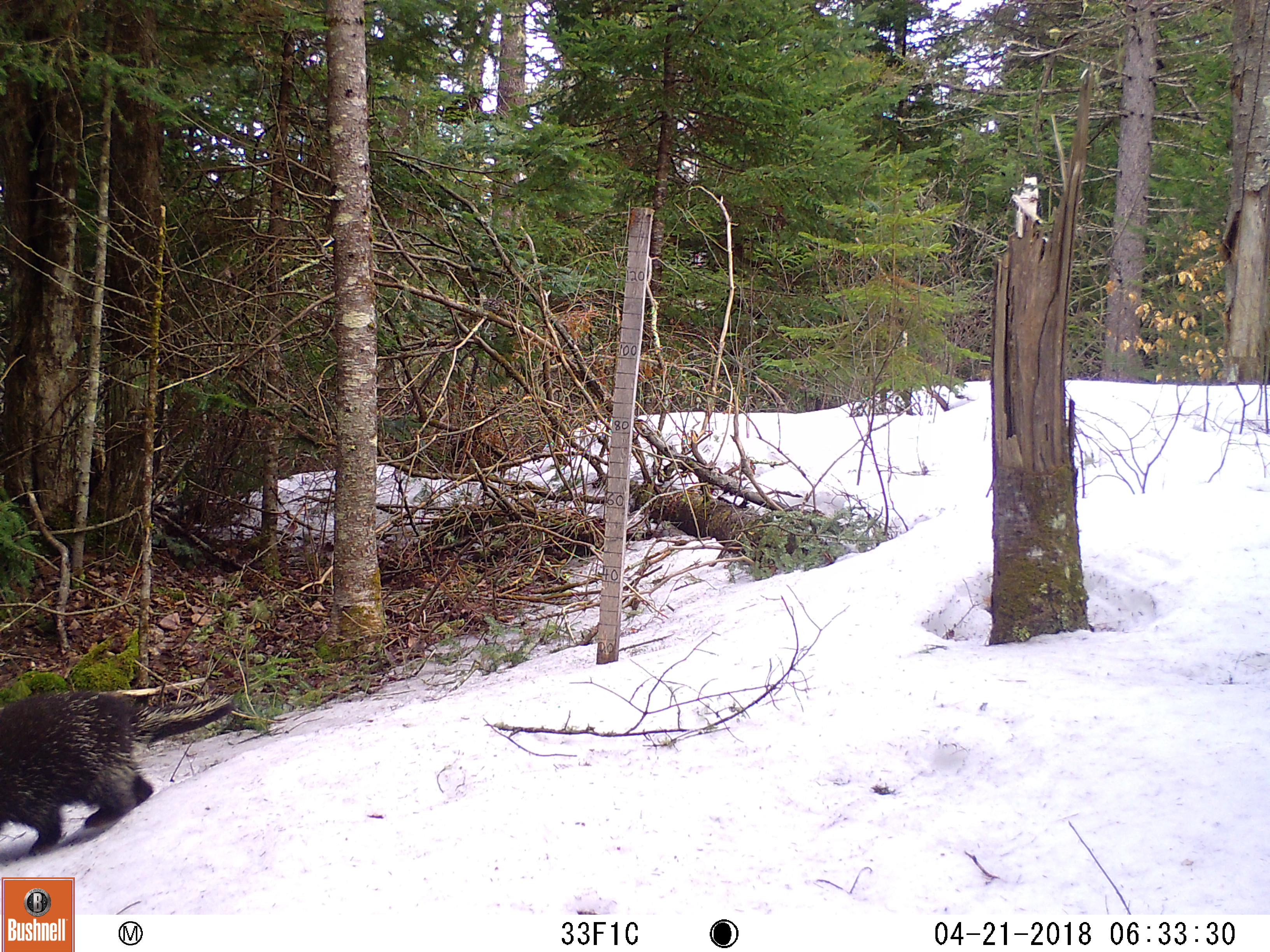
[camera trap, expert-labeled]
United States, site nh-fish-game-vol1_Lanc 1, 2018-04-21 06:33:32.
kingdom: Animalia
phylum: Chordata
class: Mammalia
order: Rodentia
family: Erethizontidae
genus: Erethizon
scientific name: Erethizon dorsatum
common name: porcupine